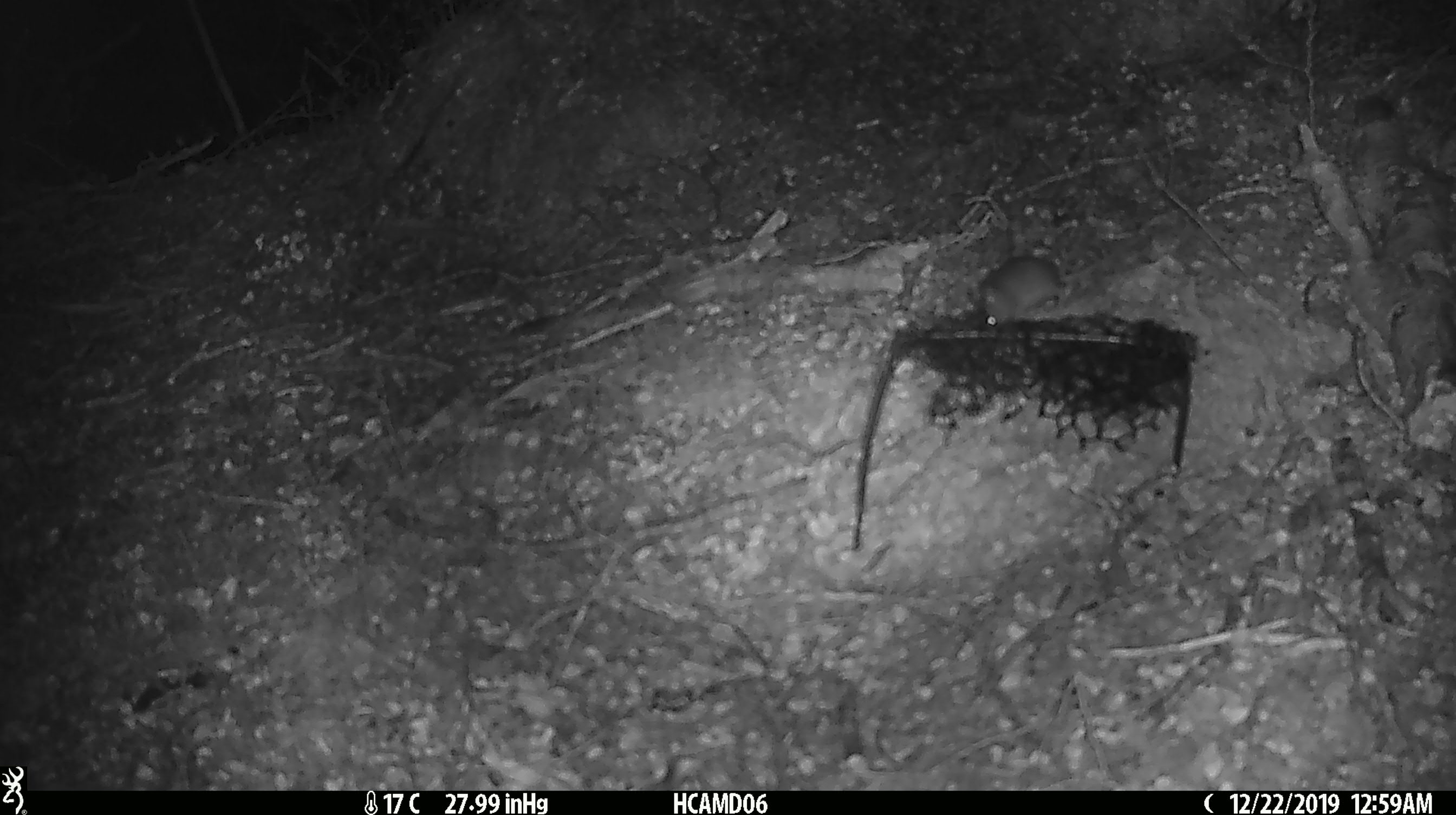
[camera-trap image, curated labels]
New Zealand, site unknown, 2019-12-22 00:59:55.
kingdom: Animalia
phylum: Chordata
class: Mammalia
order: Rodentia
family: Muridae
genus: Mus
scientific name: Mus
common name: mouse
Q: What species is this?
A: Mouse (Mus).